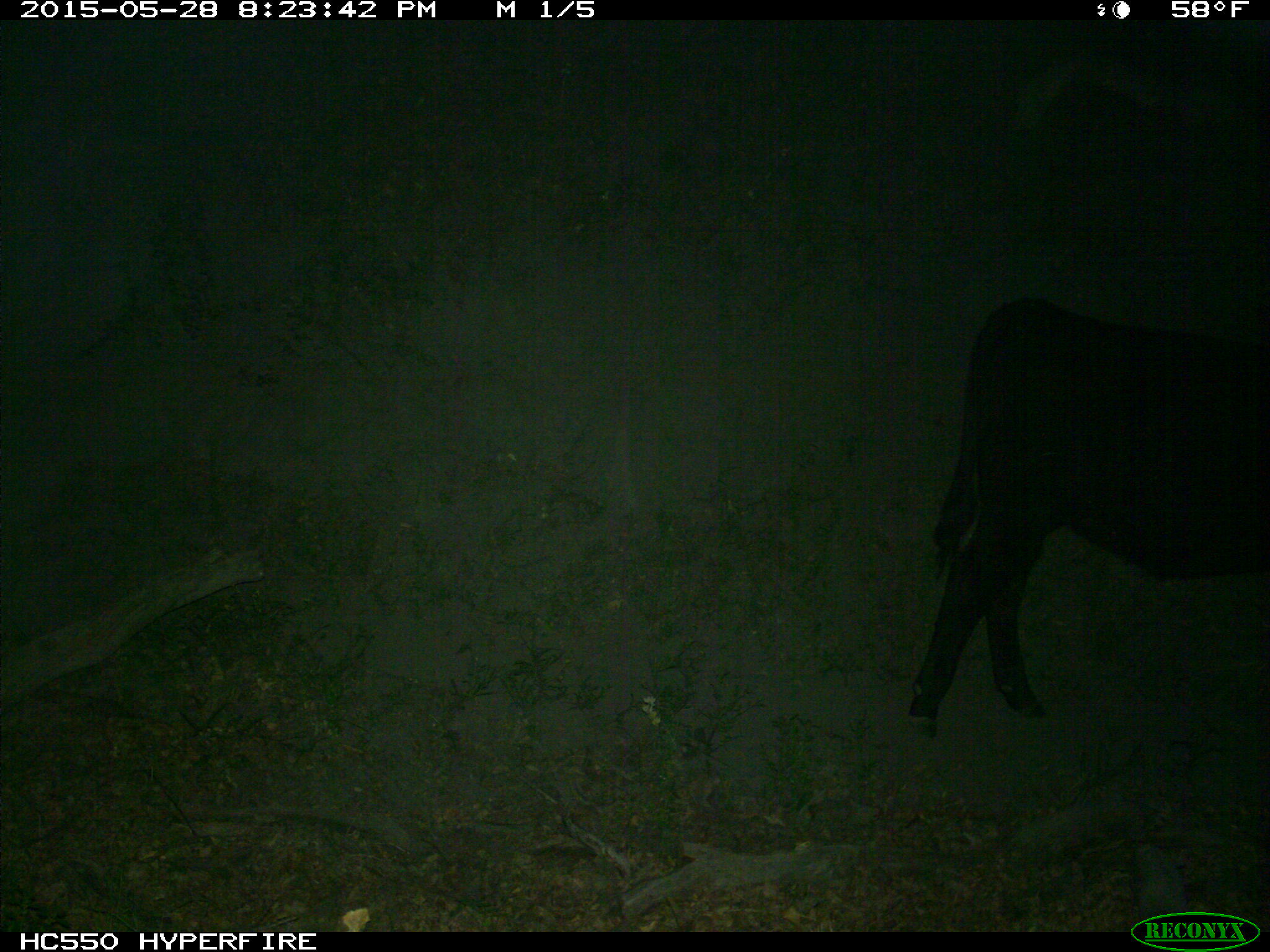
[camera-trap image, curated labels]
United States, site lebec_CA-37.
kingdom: Animalia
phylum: Chordata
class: Mammalia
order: Artiodactyla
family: Bovidae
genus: Bos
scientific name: Bos taurus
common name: domestic cow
Bos taurus (domestic cow).